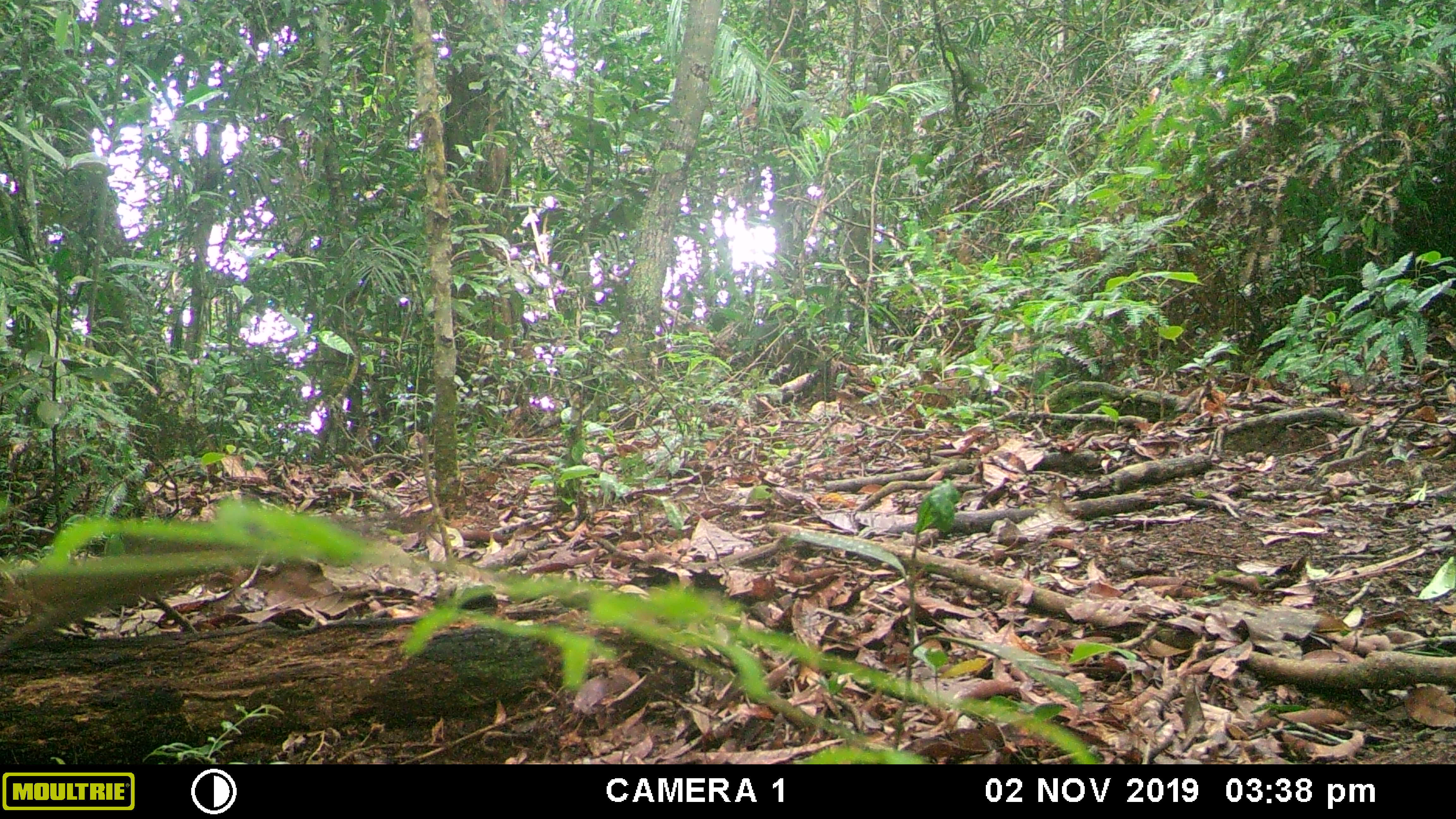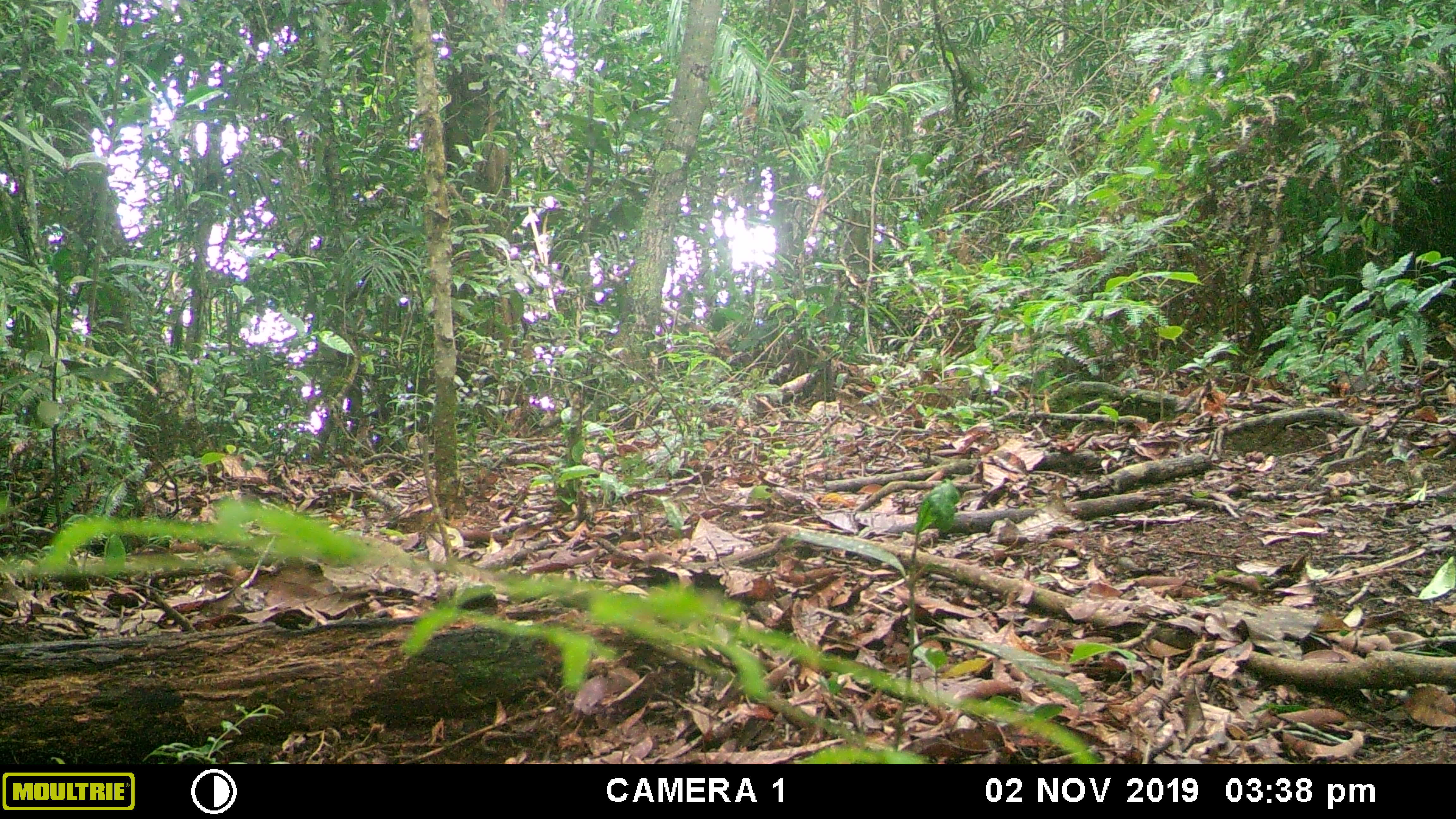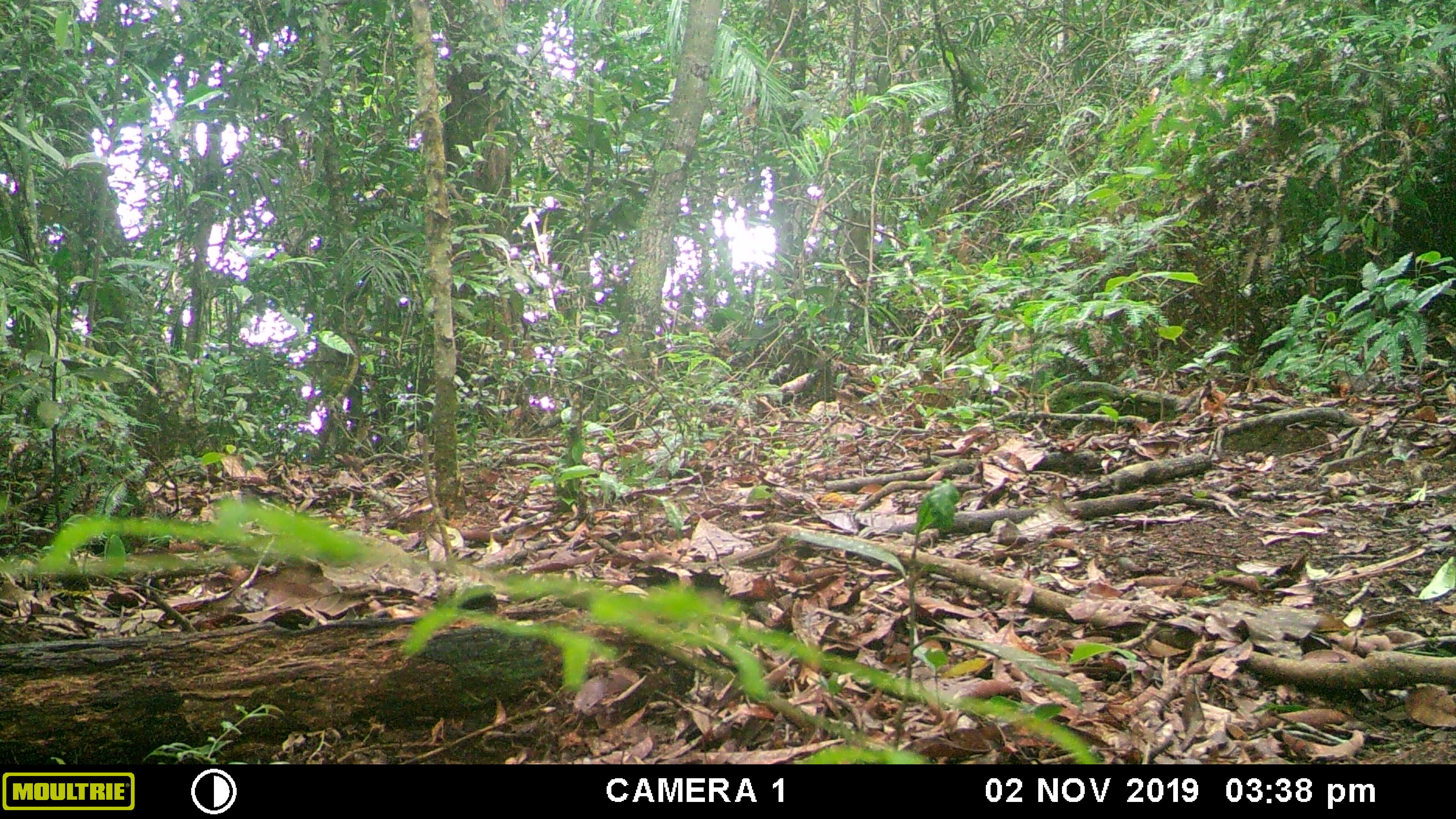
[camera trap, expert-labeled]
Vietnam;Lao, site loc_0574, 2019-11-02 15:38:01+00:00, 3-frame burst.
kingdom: Animalia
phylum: Chordata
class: Mammalia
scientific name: Mammalia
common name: mammal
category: unidentified small mammal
Unidentified small mammal (mammal) (Mammalia). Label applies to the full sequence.